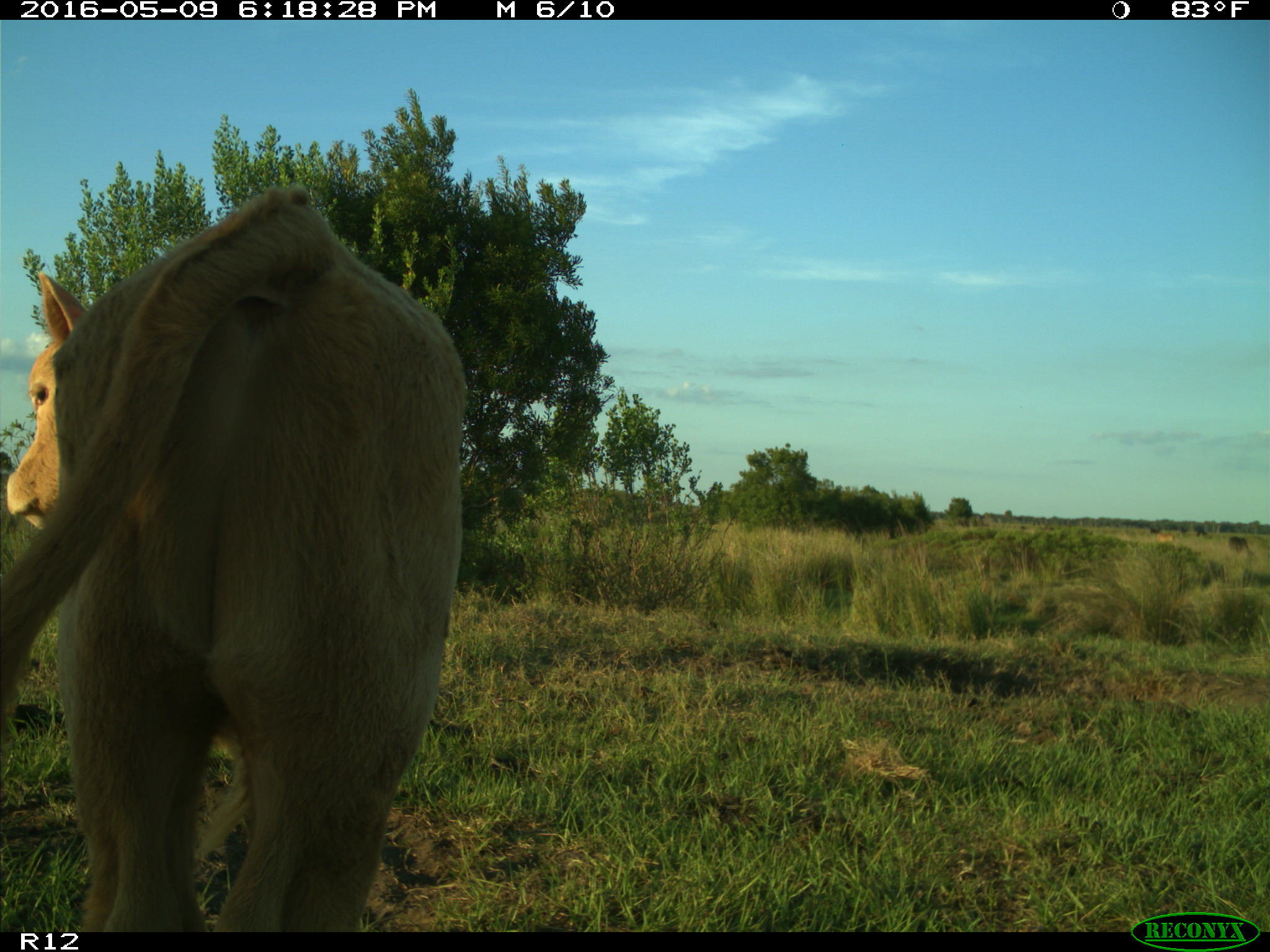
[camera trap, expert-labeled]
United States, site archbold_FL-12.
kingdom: Animalia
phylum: Chordata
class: Mammalia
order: Artiodactyla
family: Bovidae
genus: Bos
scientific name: Bos taurus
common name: domestic cow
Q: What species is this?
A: Bos taurus (domestic cow).